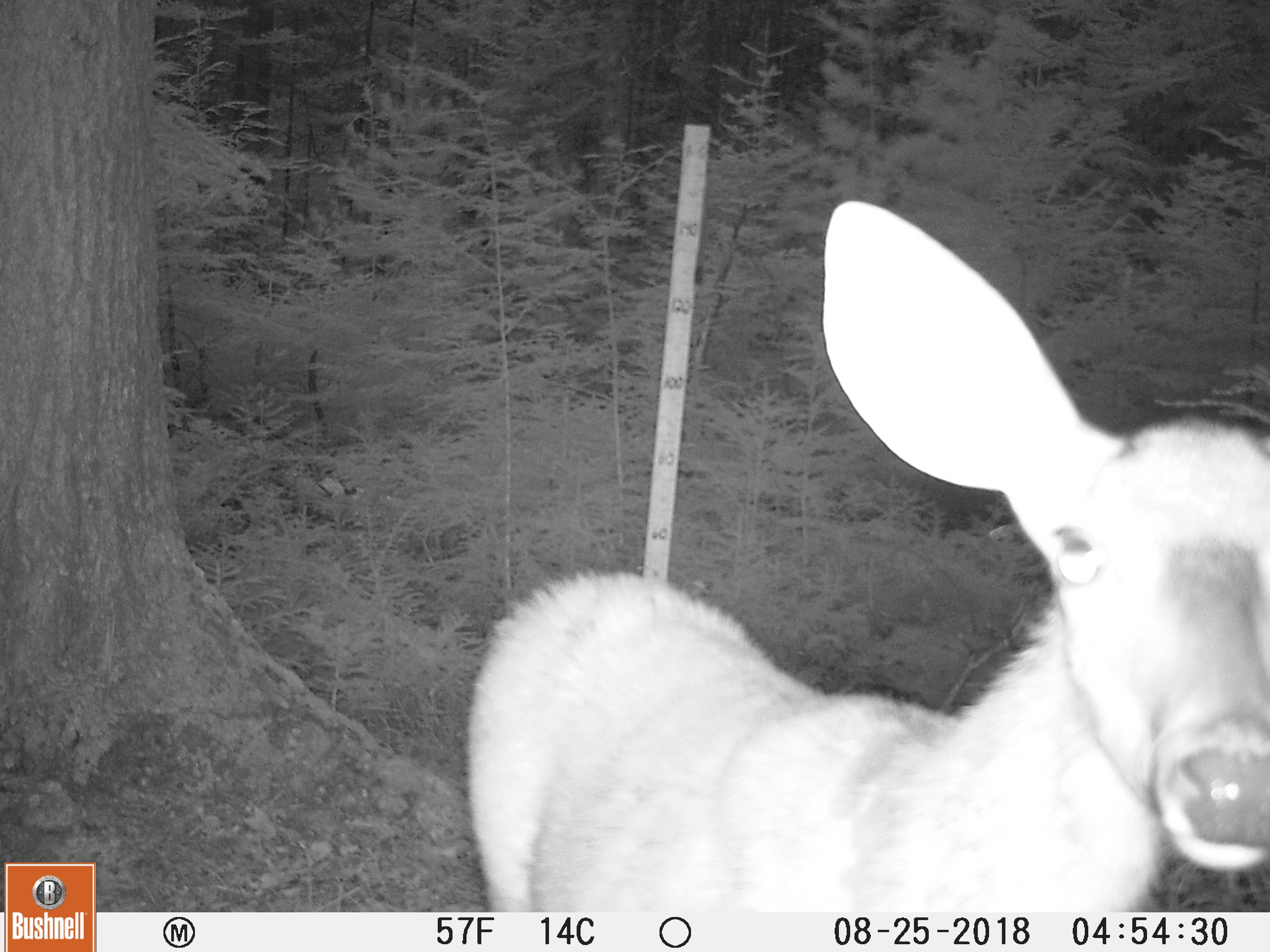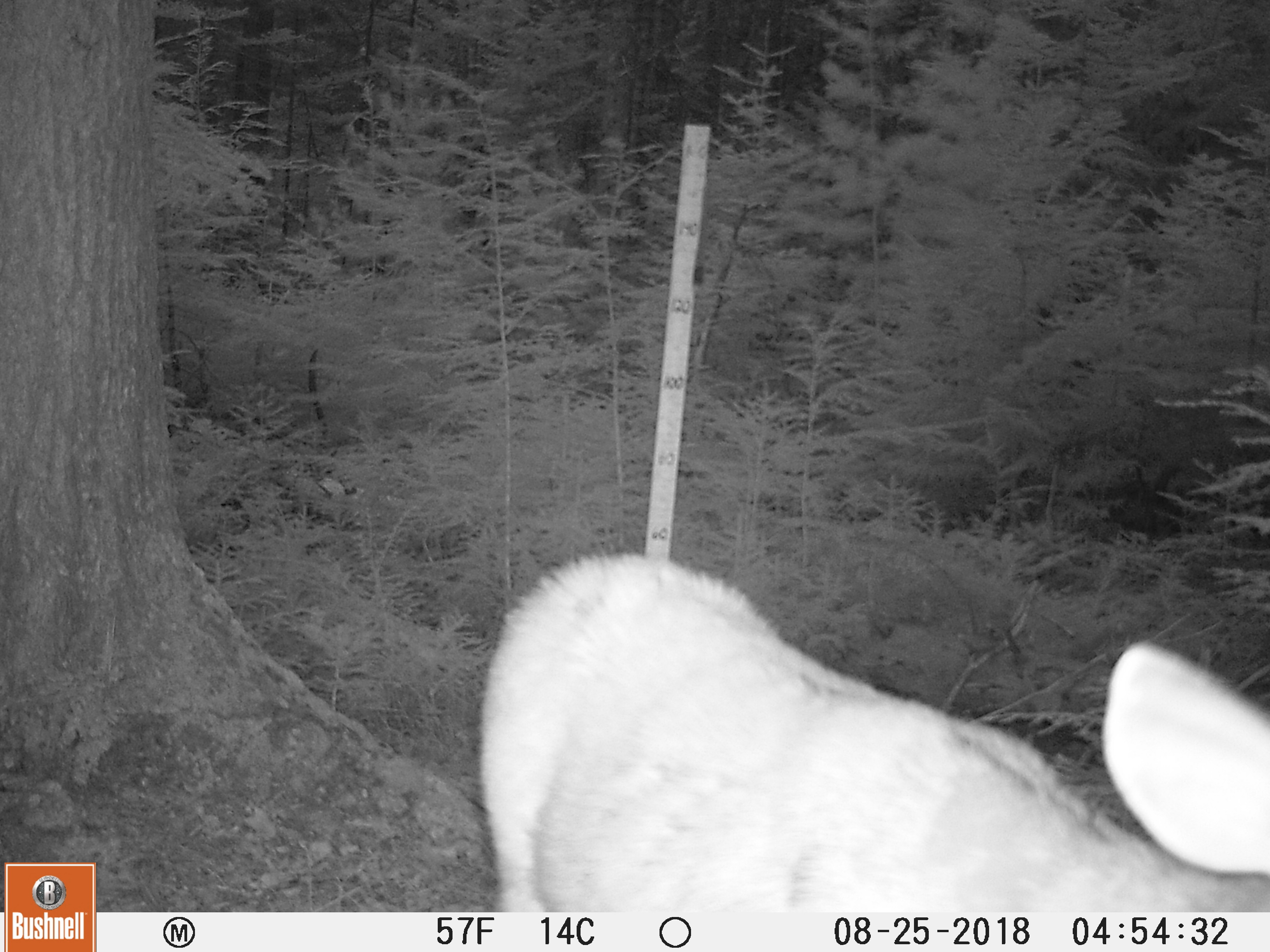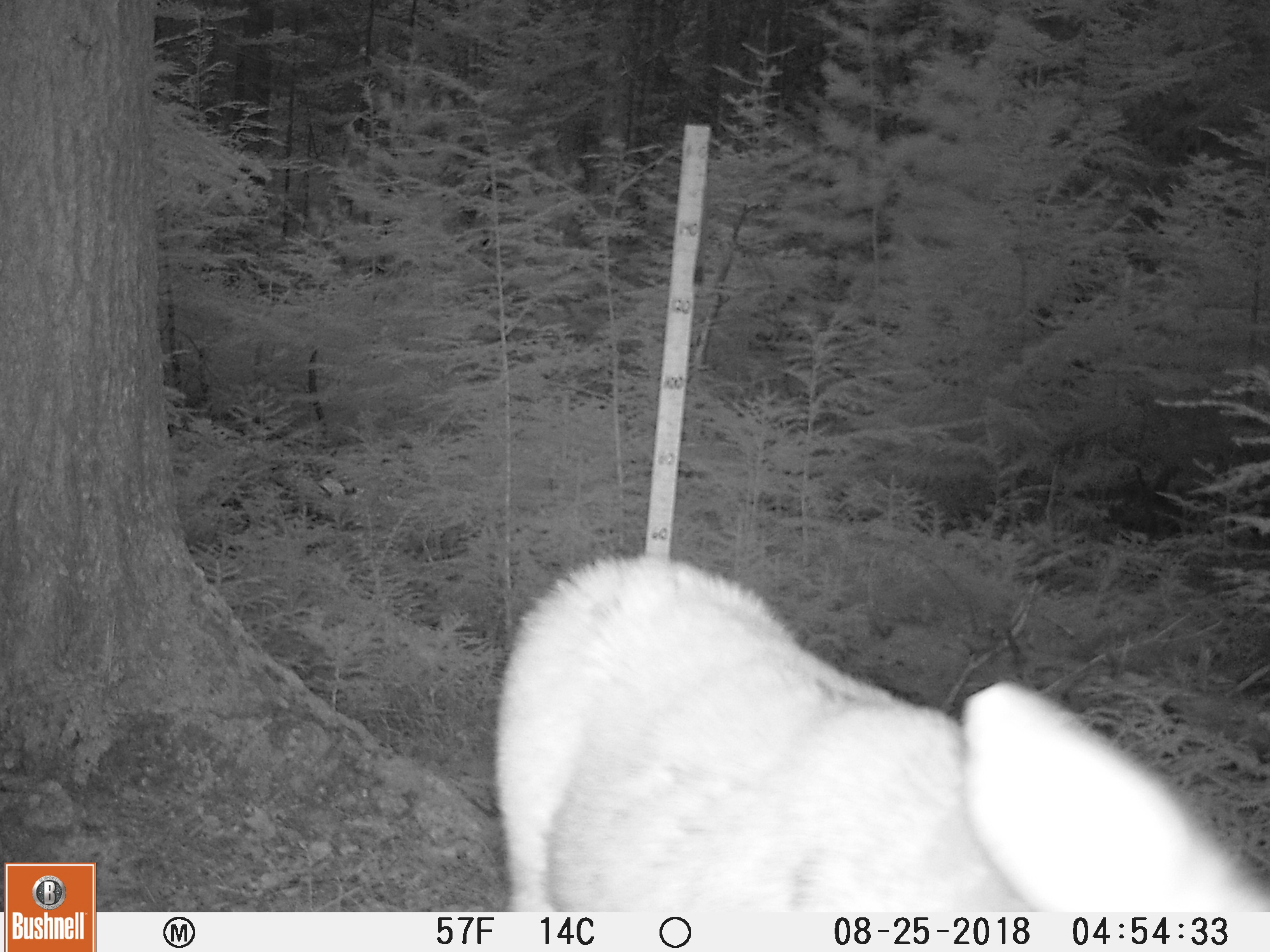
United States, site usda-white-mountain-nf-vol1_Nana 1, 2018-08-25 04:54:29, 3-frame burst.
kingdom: Animalia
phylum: Chordata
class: Mammalia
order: Artiodactyla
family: Cervidae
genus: Odocoileus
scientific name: Odocoileus virginianus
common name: white-tailed deer